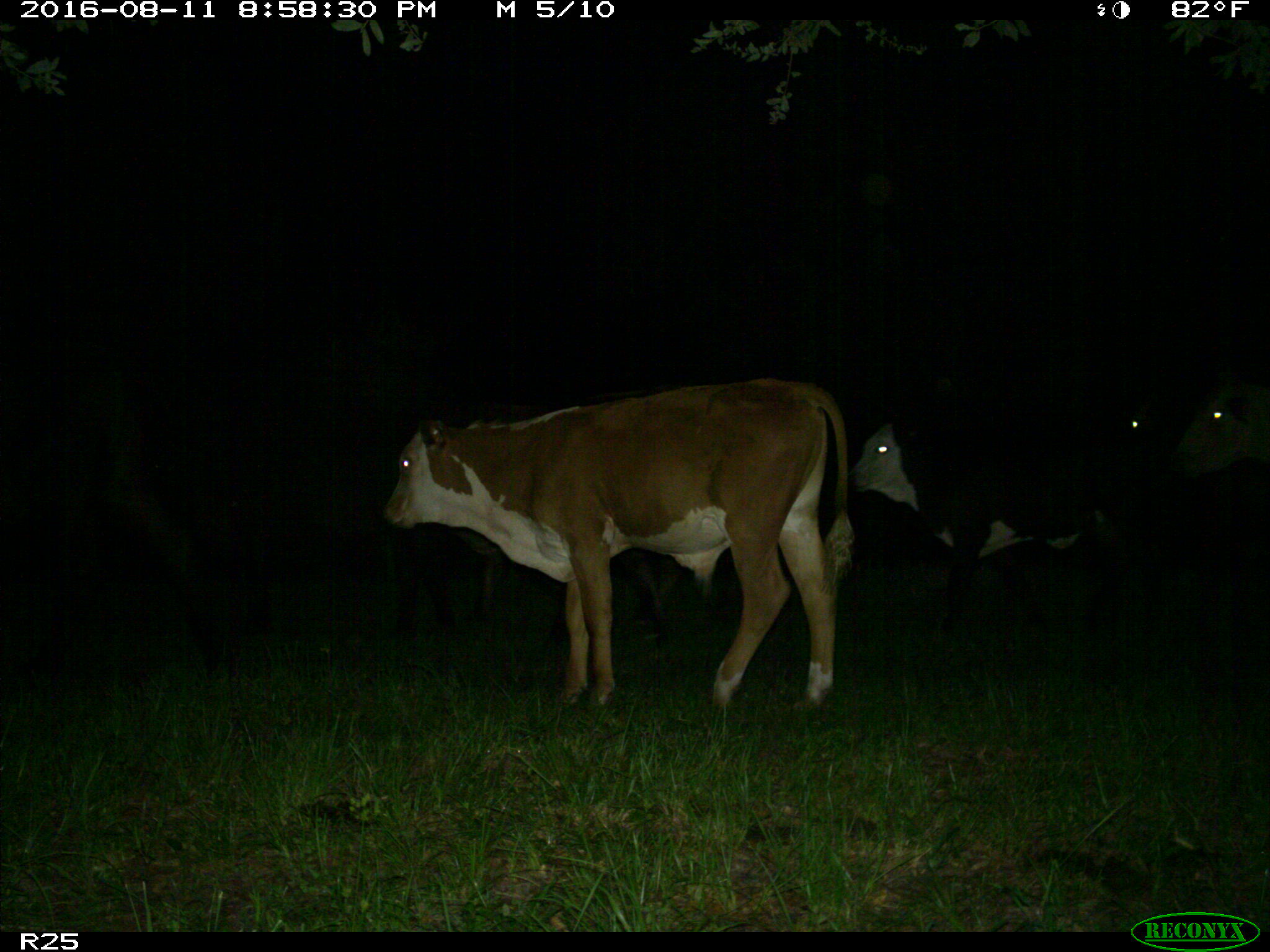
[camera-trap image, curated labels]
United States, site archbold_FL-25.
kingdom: Animalia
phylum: Chordata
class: Mammalia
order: Artiodactyla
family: Bovidae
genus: Bos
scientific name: Bos taurus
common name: domestic cow